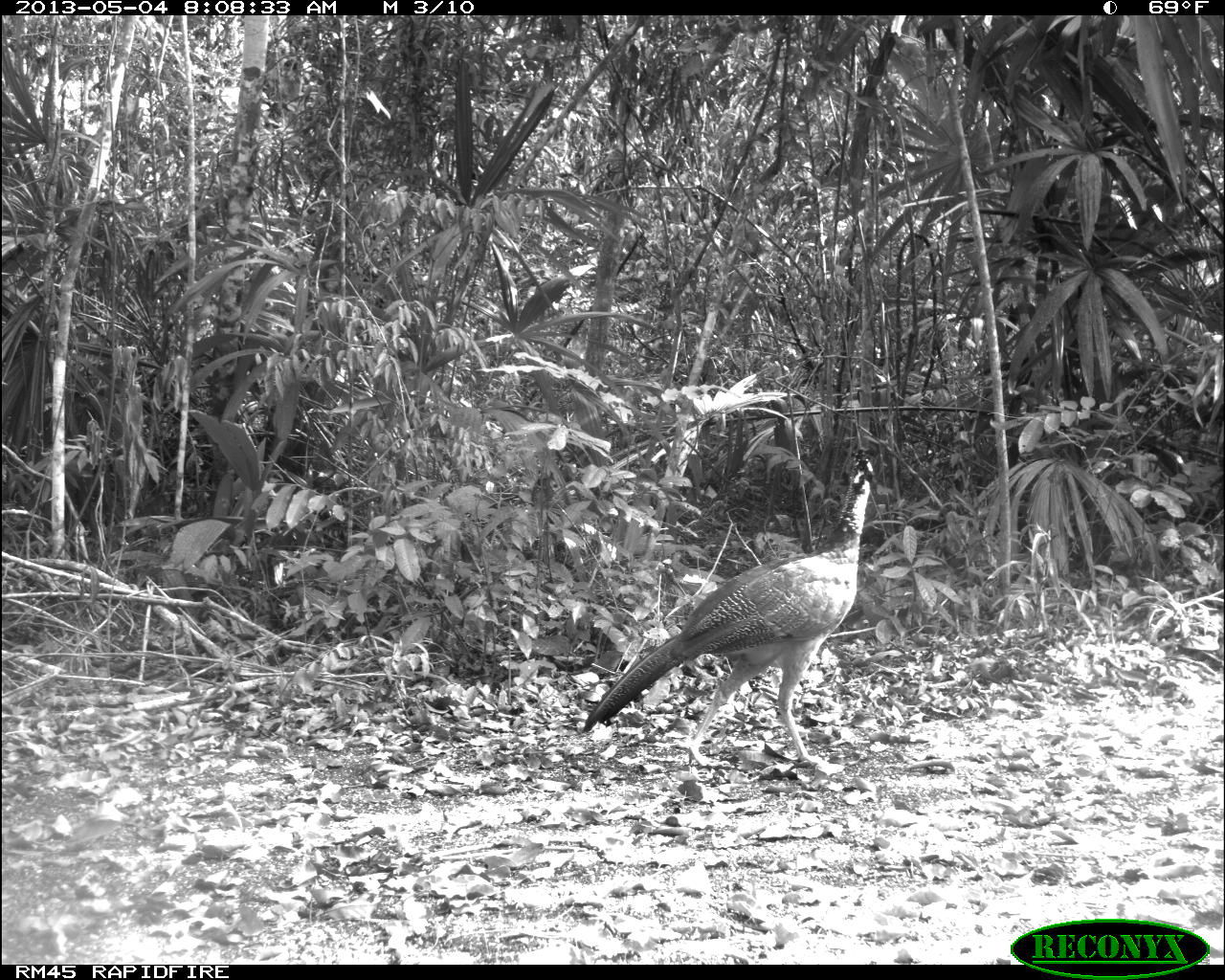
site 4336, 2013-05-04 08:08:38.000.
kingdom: Animalia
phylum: Chordata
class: Aves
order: Galliformes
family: Cracidae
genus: Crax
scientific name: Crax rubra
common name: great curassow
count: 1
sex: female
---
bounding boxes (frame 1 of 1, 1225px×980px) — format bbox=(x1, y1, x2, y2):
crax rubra: bbox=(581, 446, 880, 767)